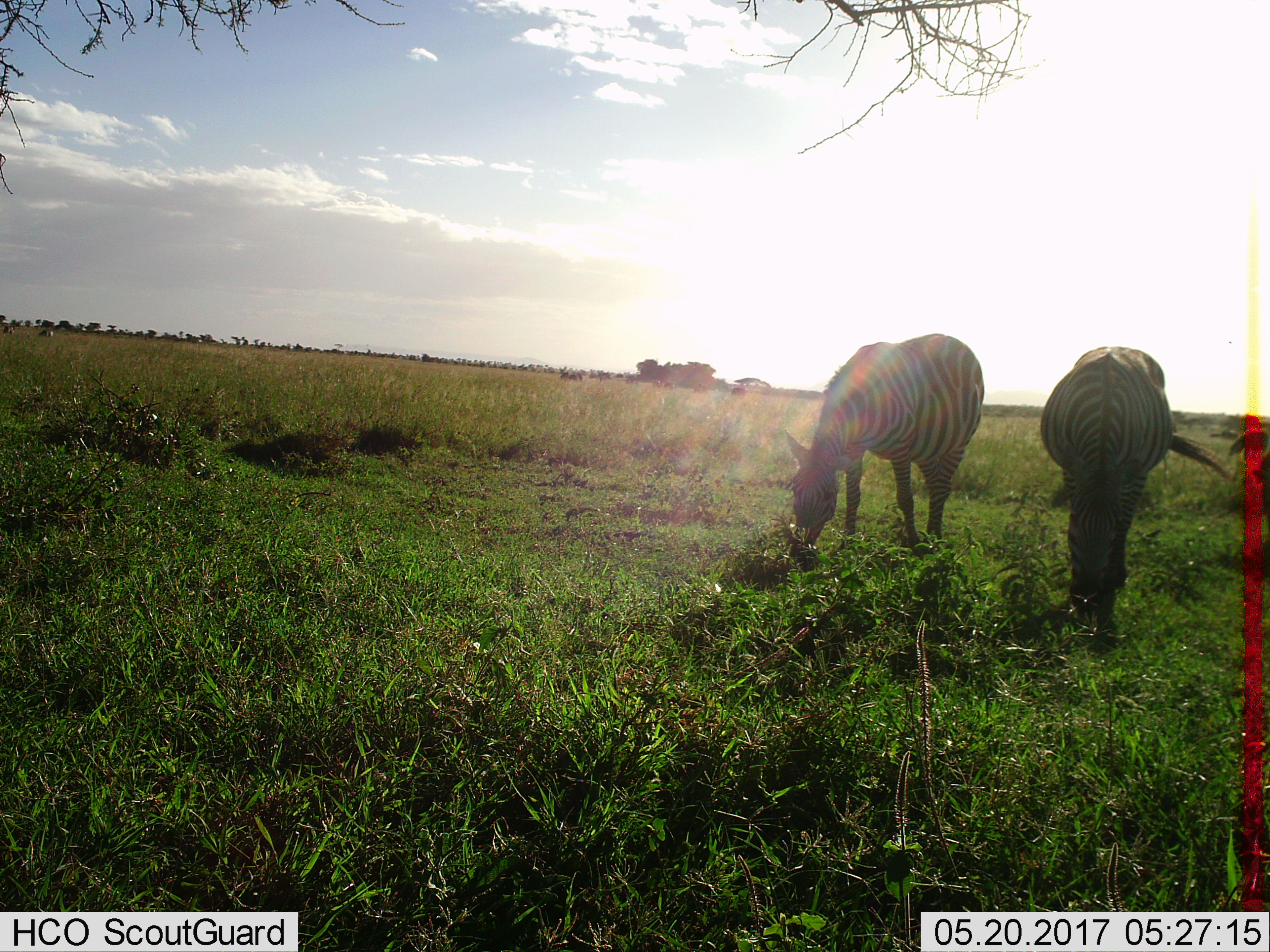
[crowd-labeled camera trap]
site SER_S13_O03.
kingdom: Animalia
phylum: Chordata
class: Mammalia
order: Perissodactyla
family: Equidae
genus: Equus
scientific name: Equus quagga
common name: plains zebra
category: zebraplains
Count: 2.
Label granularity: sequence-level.